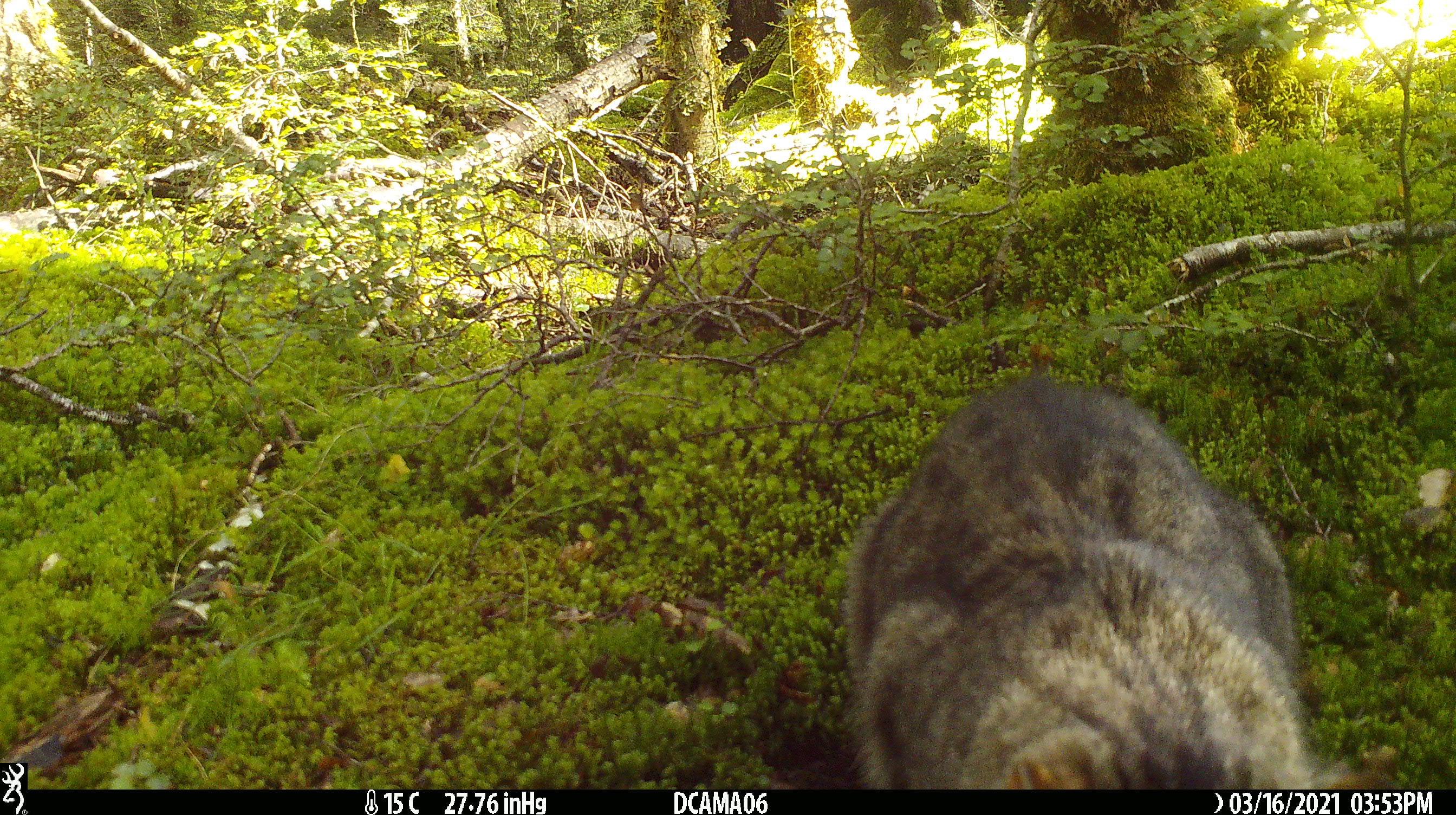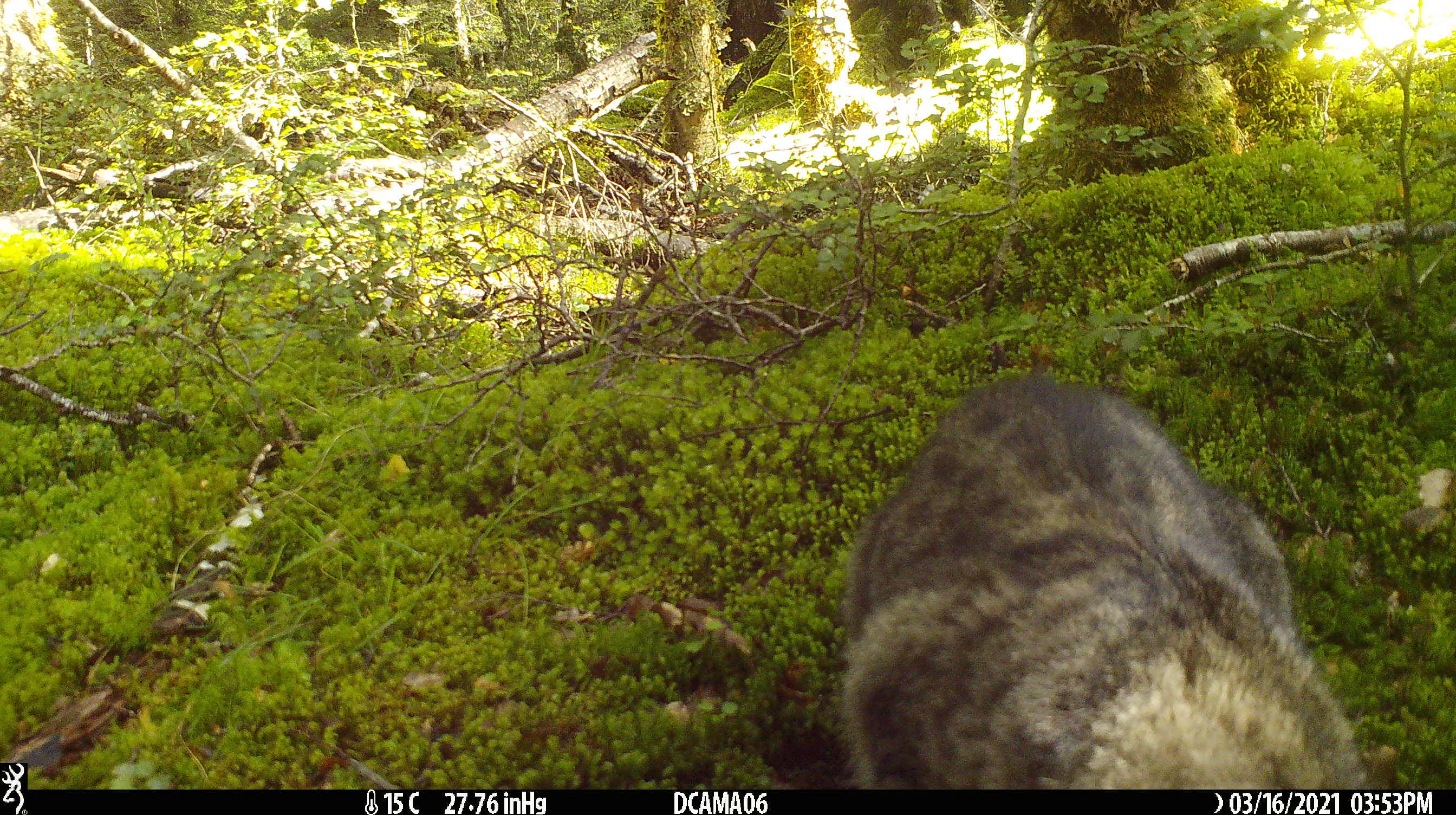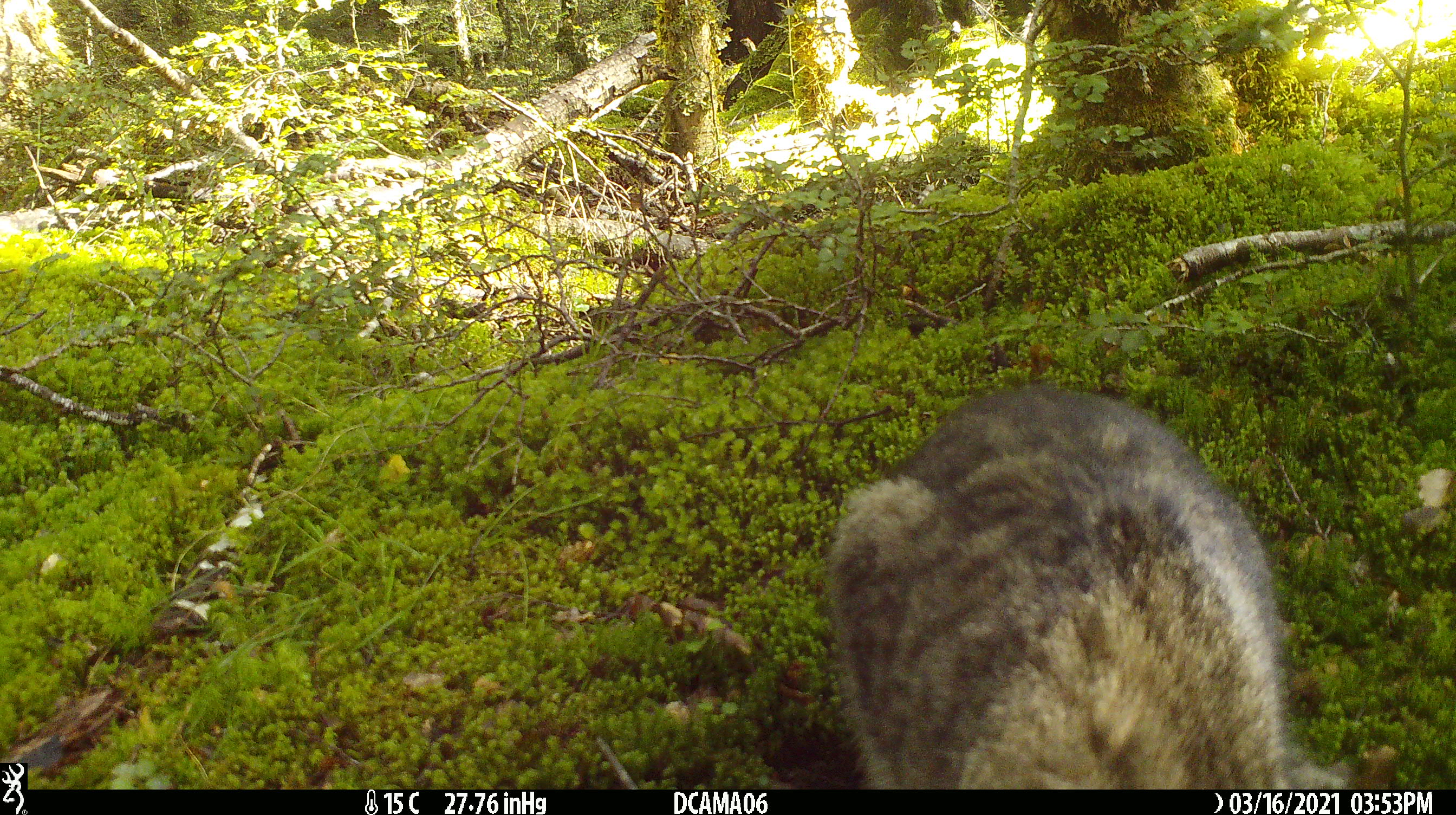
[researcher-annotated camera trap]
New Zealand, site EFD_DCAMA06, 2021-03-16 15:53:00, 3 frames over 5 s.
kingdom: Animalia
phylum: Chordata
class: Mammalia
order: Carnivora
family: Felidae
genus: Felis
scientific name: Felis catus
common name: domestic cat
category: cat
Cat (domestic cat) (Felis catus).